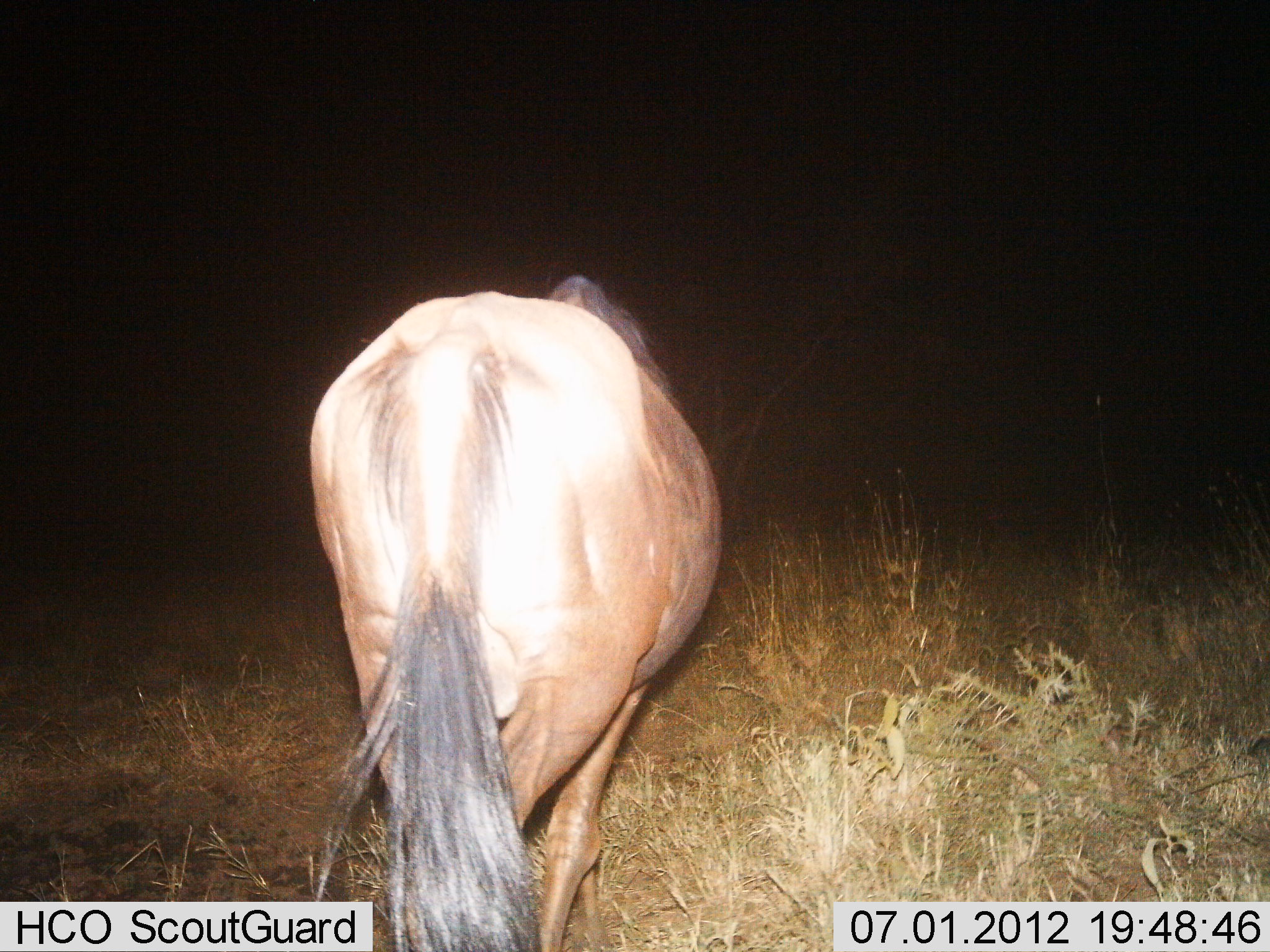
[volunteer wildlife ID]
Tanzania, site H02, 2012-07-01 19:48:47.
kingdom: Animalia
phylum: Chordata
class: Mammalia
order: Artiodactyla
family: Bovidae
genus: Connochaetes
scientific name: Connochaetes taurinus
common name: blue wildebeest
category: wildebeest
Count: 1.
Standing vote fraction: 80%.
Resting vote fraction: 0%.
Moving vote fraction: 20%.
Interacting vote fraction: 0%.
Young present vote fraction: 0%.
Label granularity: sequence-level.